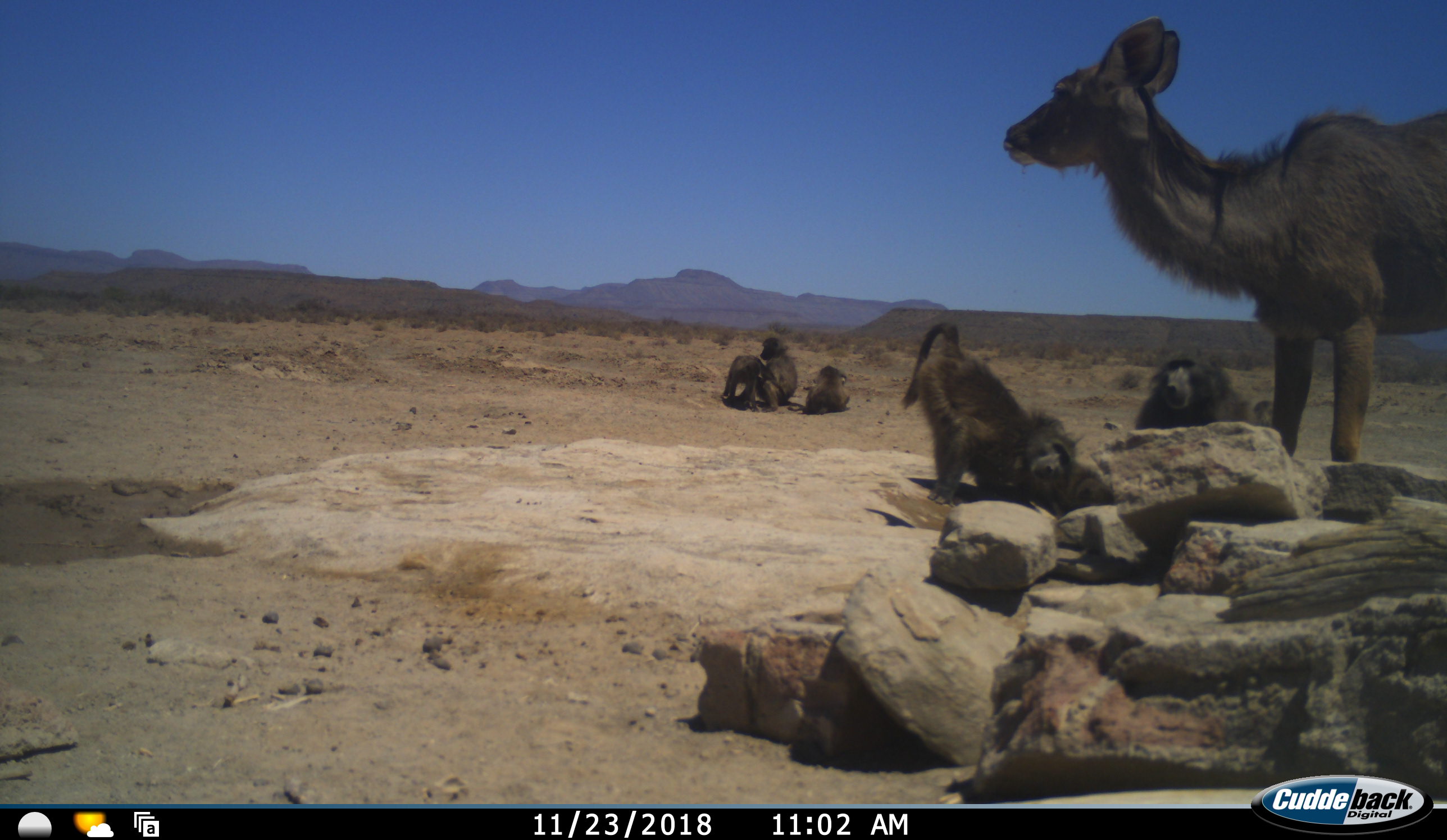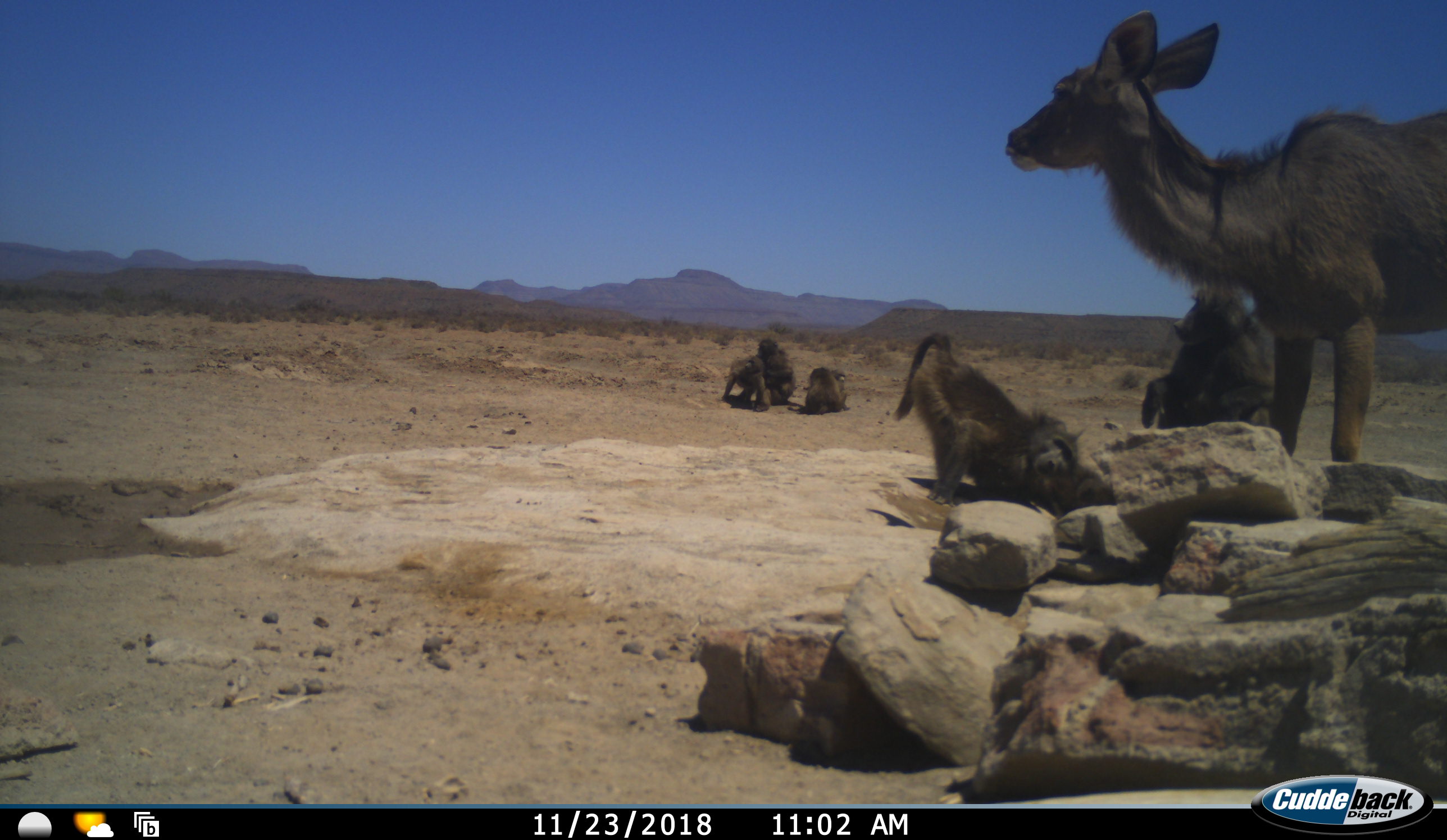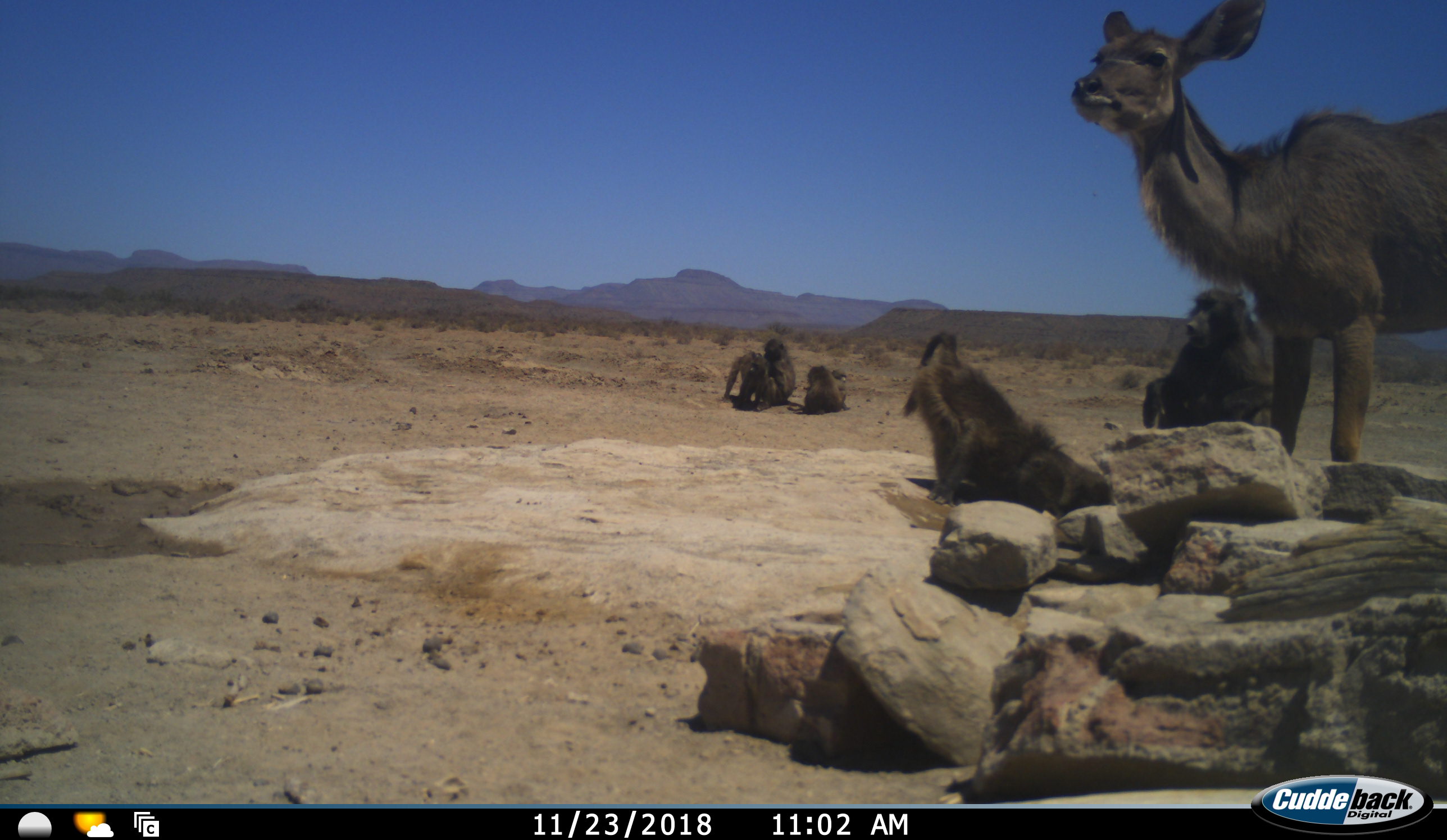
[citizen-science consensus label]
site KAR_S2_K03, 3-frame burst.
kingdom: Animalia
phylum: Chordata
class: Mammalia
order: Primates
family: Cercopithecidae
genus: Papio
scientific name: Papio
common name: baboon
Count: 5.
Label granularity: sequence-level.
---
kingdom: Animalia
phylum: Chordata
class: Mammalia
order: Artiodactyla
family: Bovidae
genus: Tragelaphus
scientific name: Tragelaphus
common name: kudu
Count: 1.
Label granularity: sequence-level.